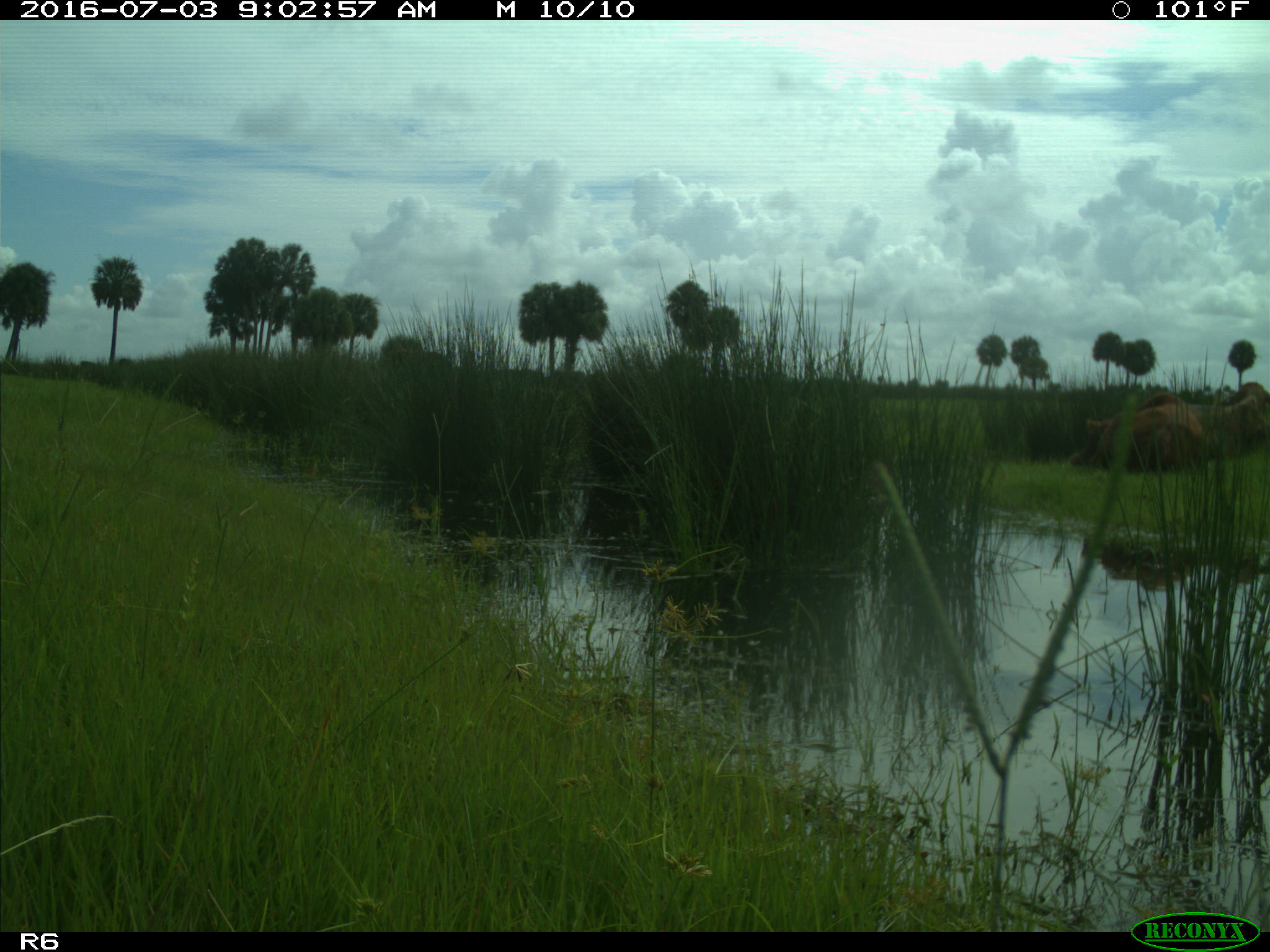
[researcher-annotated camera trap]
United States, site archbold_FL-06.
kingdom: Animalia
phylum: Chordata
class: Mammalia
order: Artiodactyla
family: Bovidae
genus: Bos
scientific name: Bos taurus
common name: domestic cow